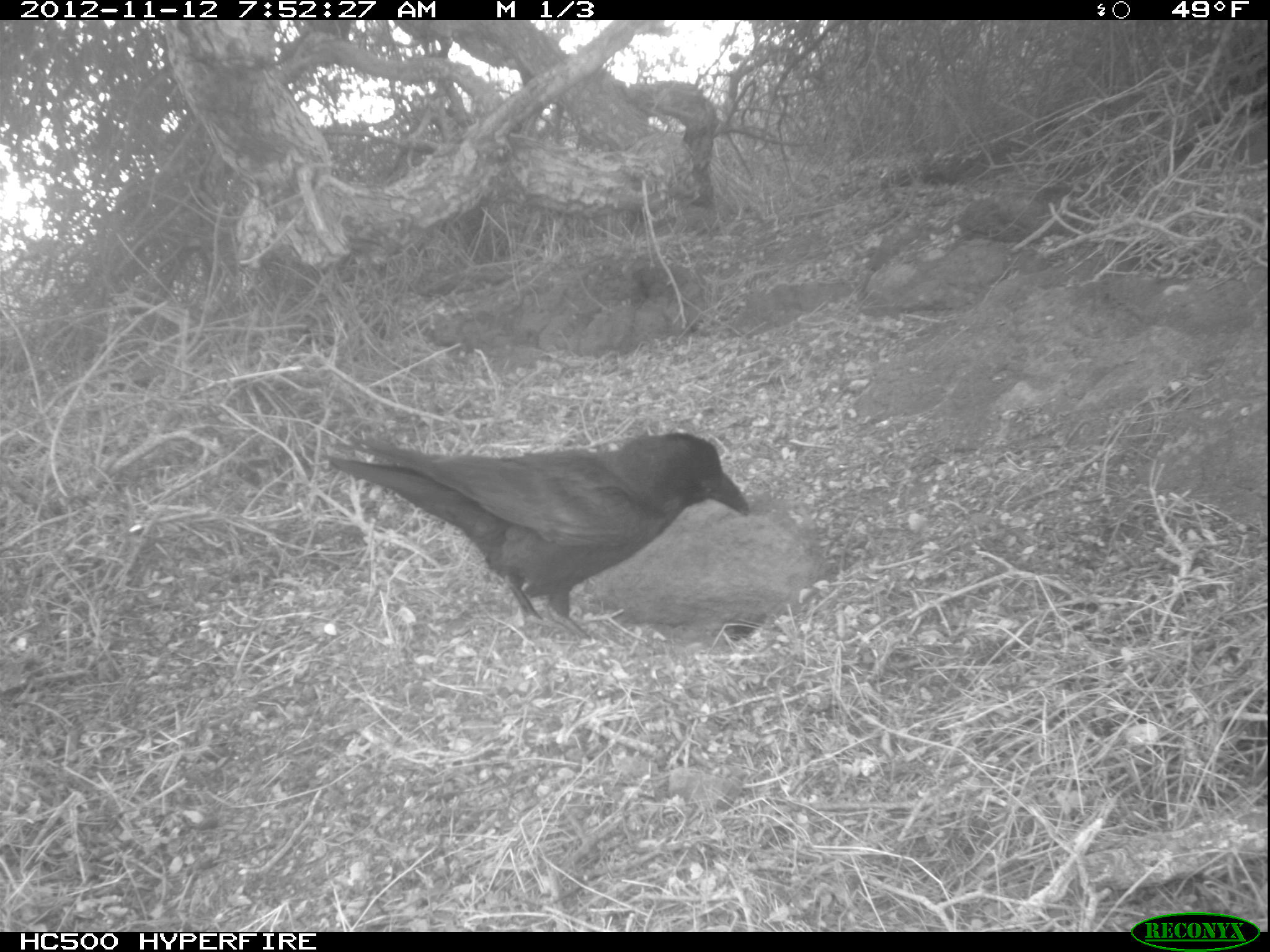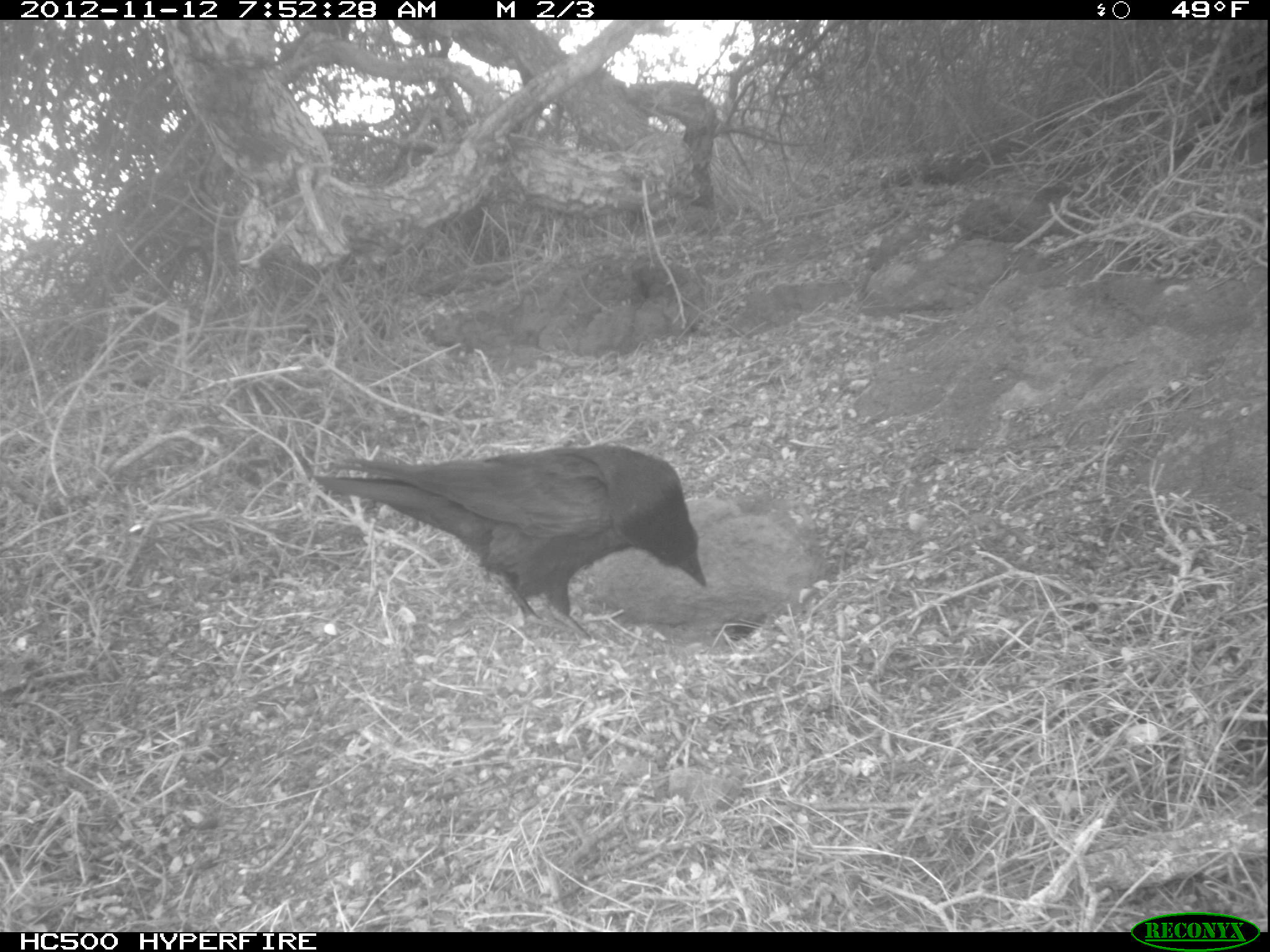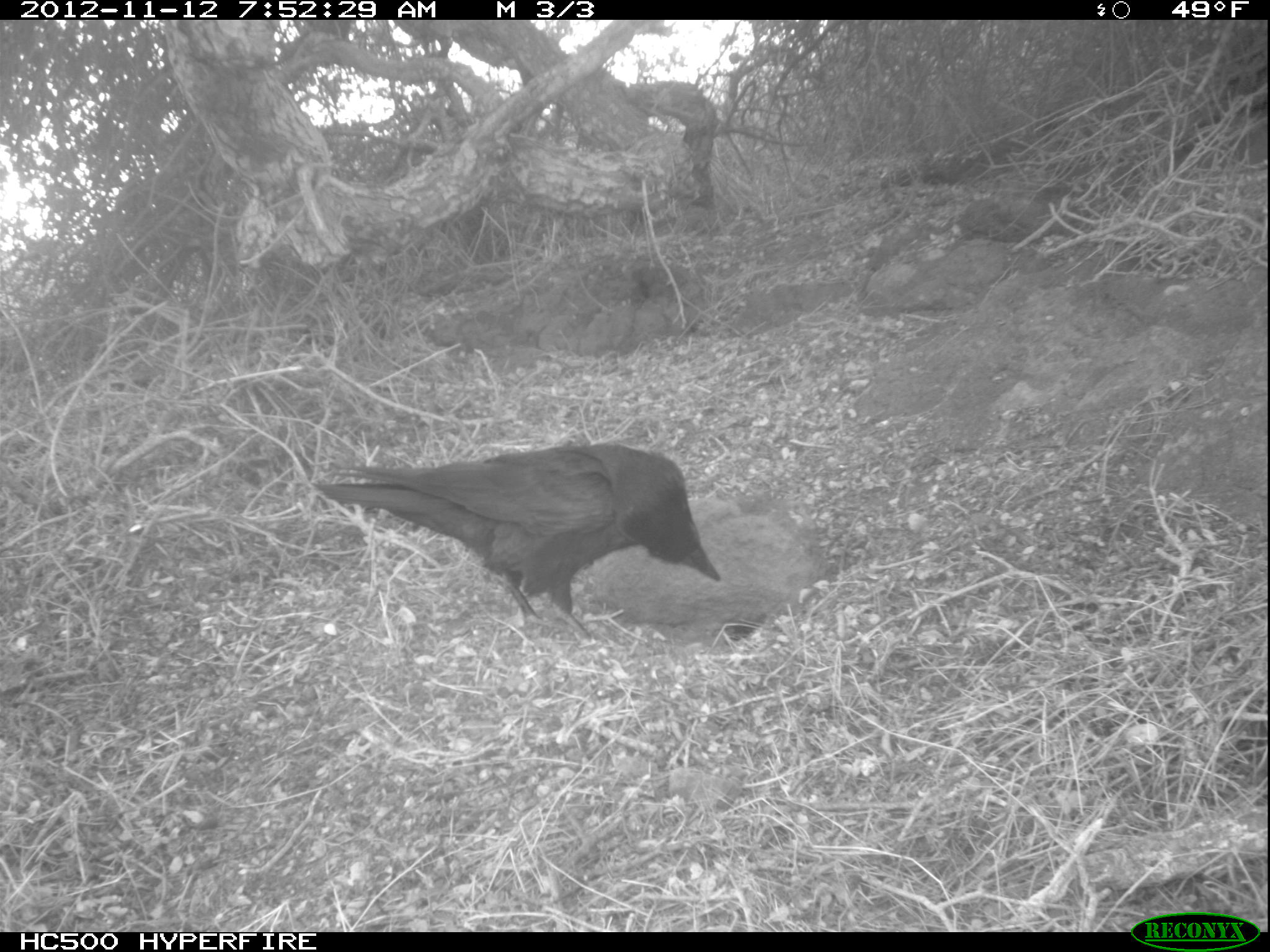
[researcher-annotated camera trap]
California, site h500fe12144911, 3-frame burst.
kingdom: Animalia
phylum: Chordata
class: Aves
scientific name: Aves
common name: bird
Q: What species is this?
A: Bird (Aves).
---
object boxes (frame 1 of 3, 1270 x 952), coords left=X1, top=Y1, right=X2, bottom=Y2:
bird: left=326, top=431, right=748, bottom=656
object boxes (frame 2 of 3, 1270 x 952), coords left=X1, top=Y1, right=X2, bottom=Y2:
bird: left=313, top=445, right=706, bottom=641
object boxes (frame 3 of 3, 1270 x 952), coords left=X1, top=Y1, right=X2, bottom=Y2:
bird: left=308, top=440, right=721, bottom=642